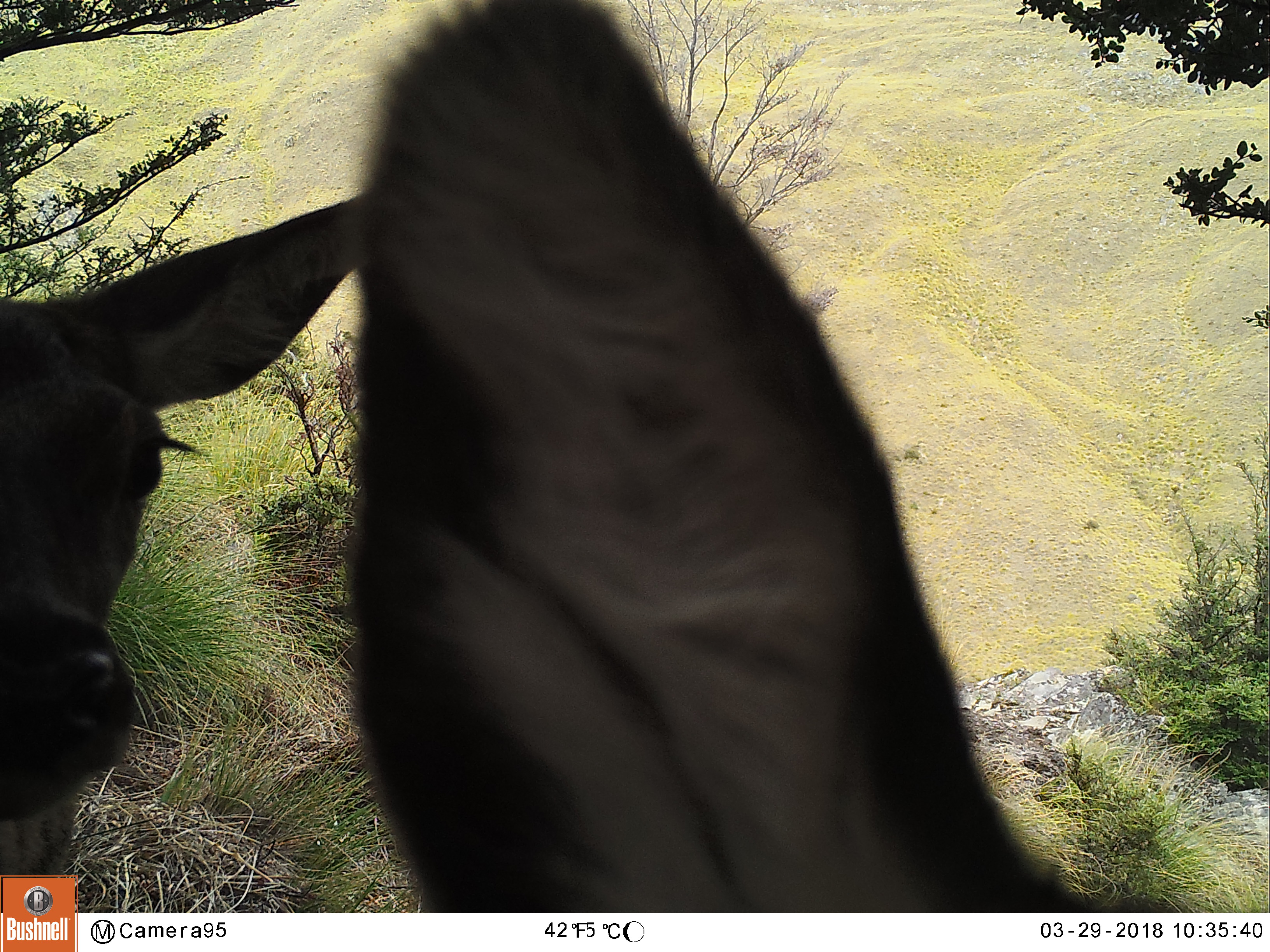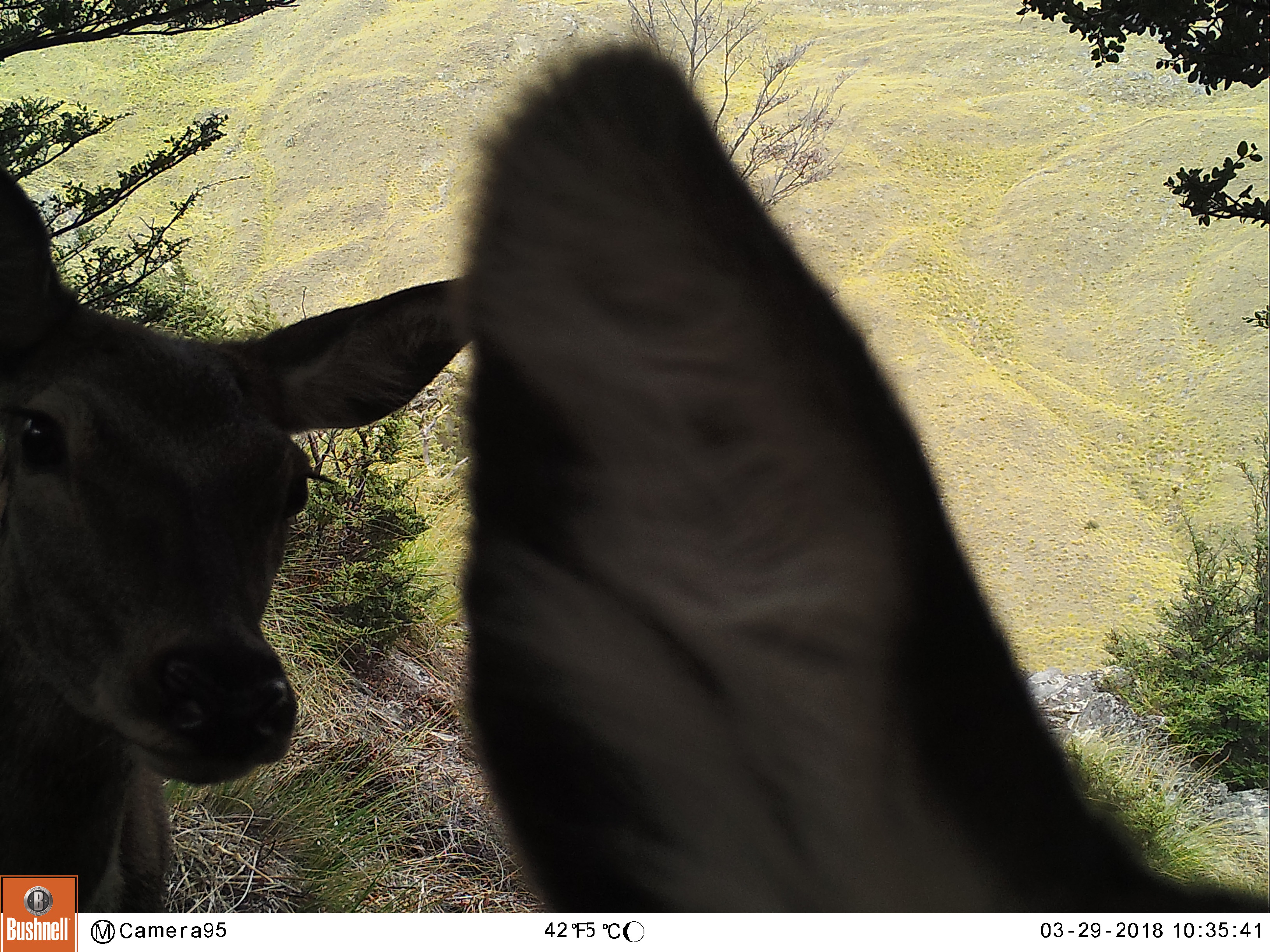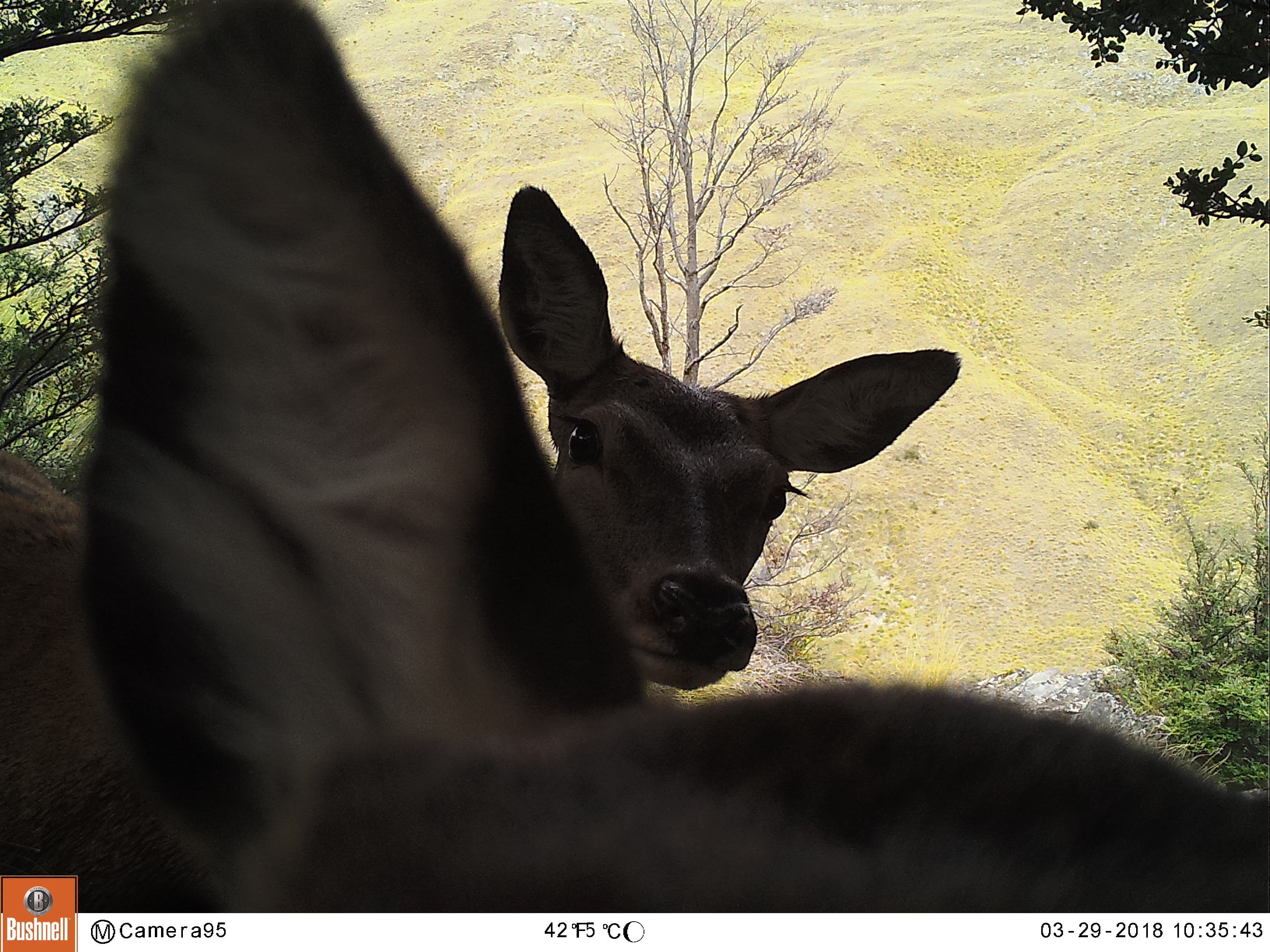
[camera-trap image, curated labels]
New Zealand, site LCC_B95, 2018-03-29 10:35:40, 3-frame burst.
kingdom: Animalia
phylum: Chordata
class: Mammalia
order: Artiodactyla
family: Cervidae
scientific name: Cervidae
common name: deer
Deer (Cervidae).